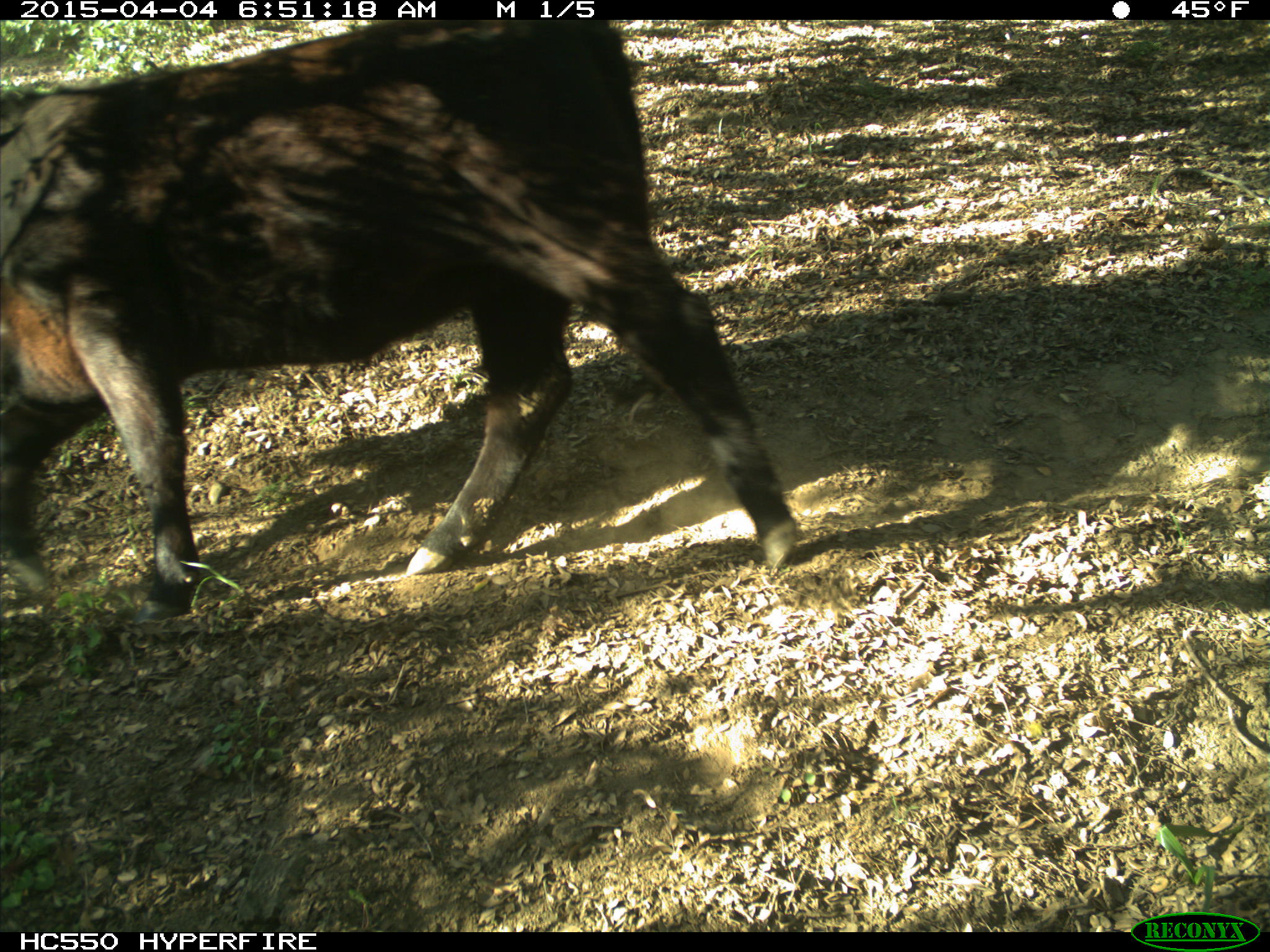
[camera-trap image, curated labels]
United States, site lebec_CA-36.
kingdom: Animalia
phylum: Chordata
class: Mammalia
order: Artiodactyla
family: Bovidae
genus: Bos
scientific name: Bos taurus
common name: domestic cow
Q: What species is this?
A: Bos taurus (domestic cow).